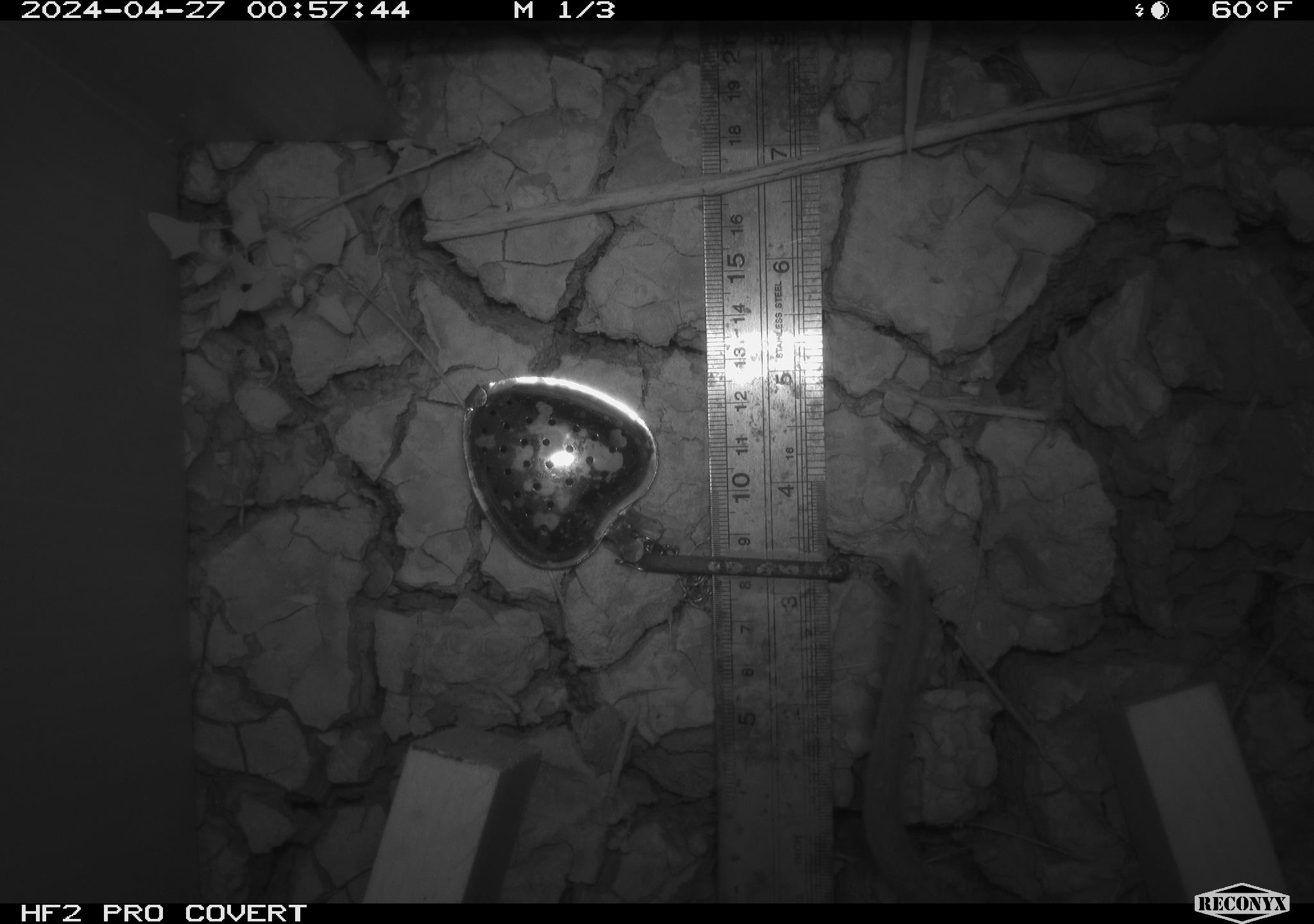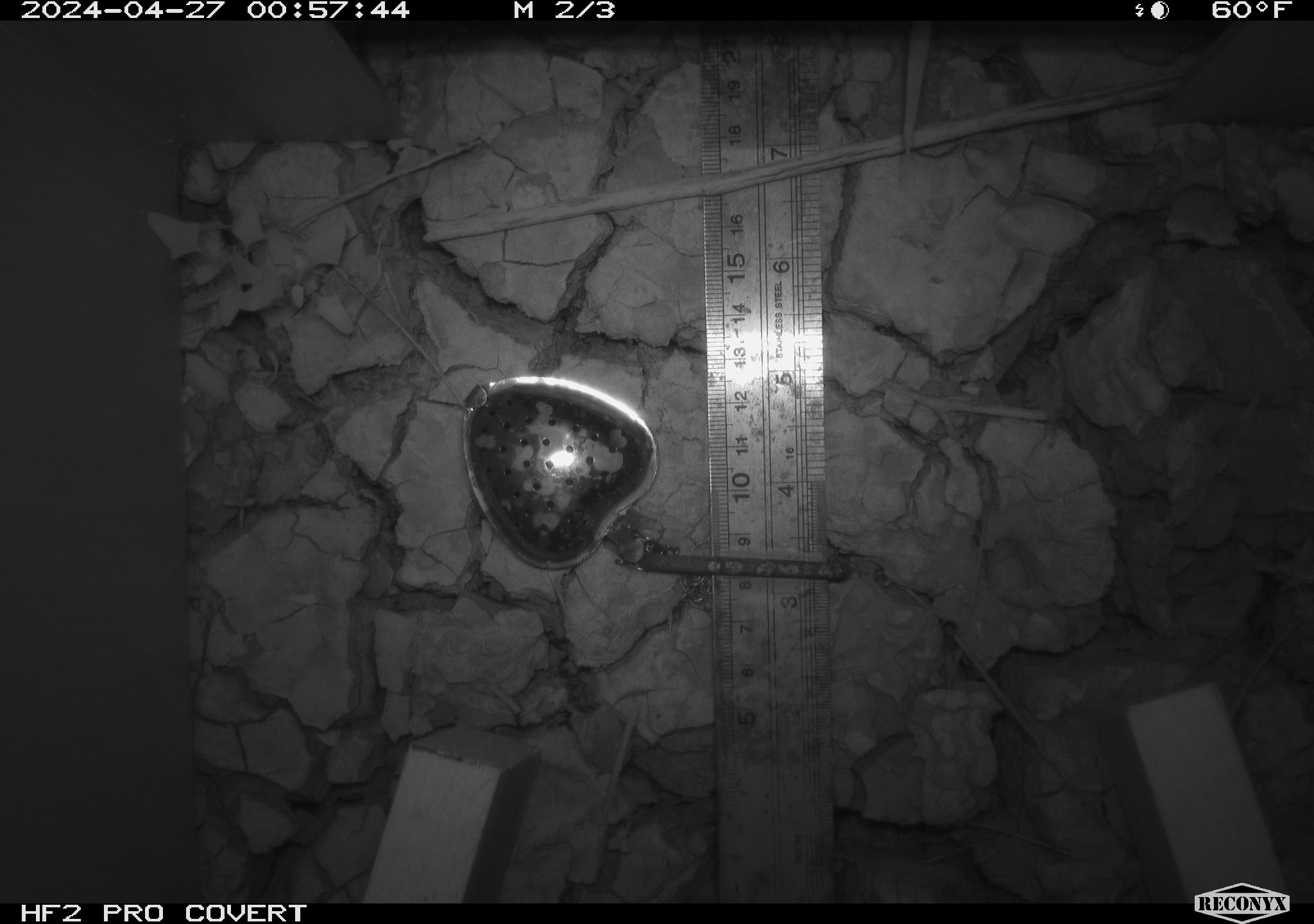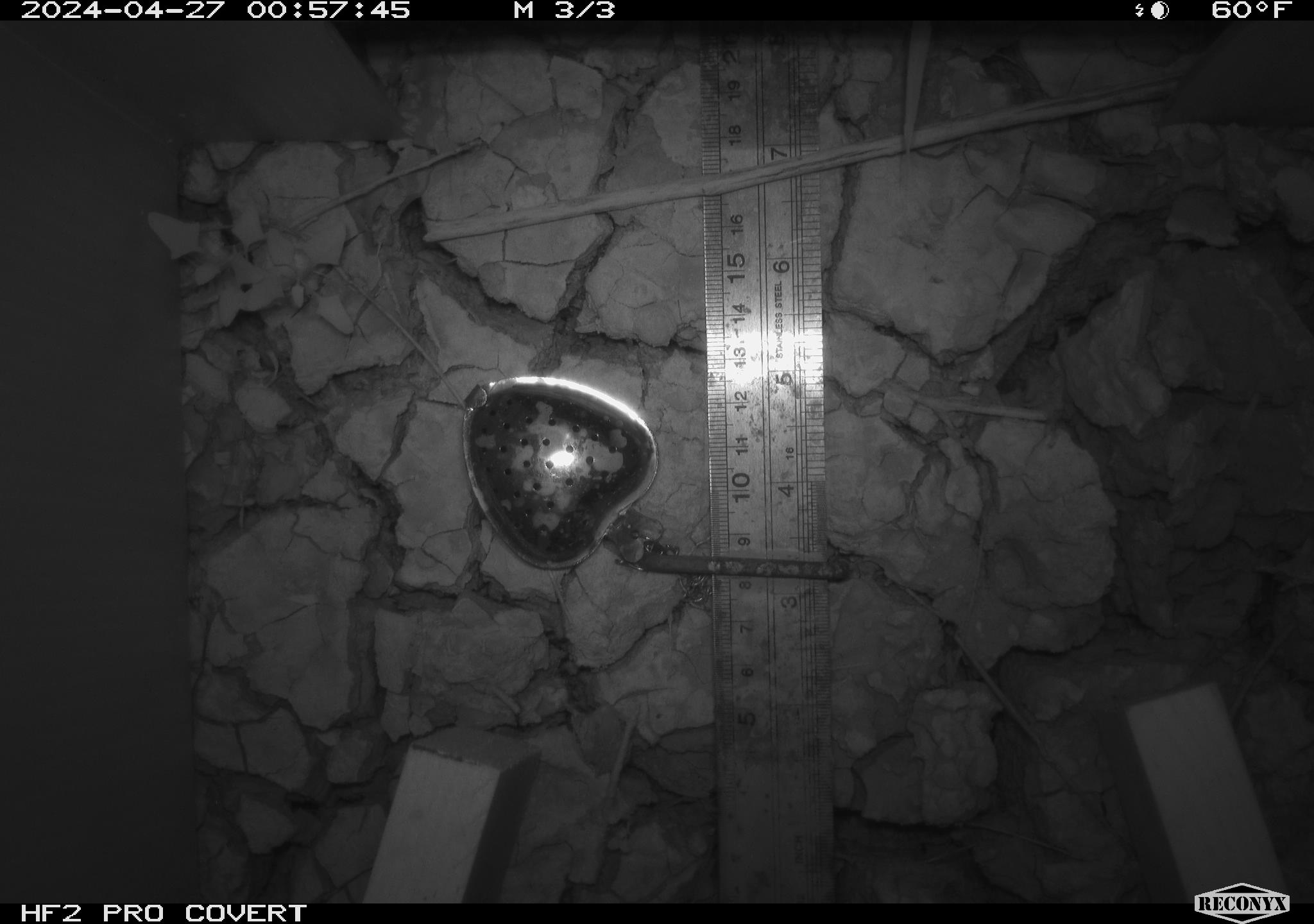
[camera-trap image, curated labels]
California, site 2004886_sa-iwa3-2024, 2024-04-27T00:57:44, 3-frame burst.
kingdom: Animalia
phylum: Chordata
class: Mammalia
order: Rodentia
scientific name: Rodentia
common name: woodrat or rat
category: woodrat or rat species